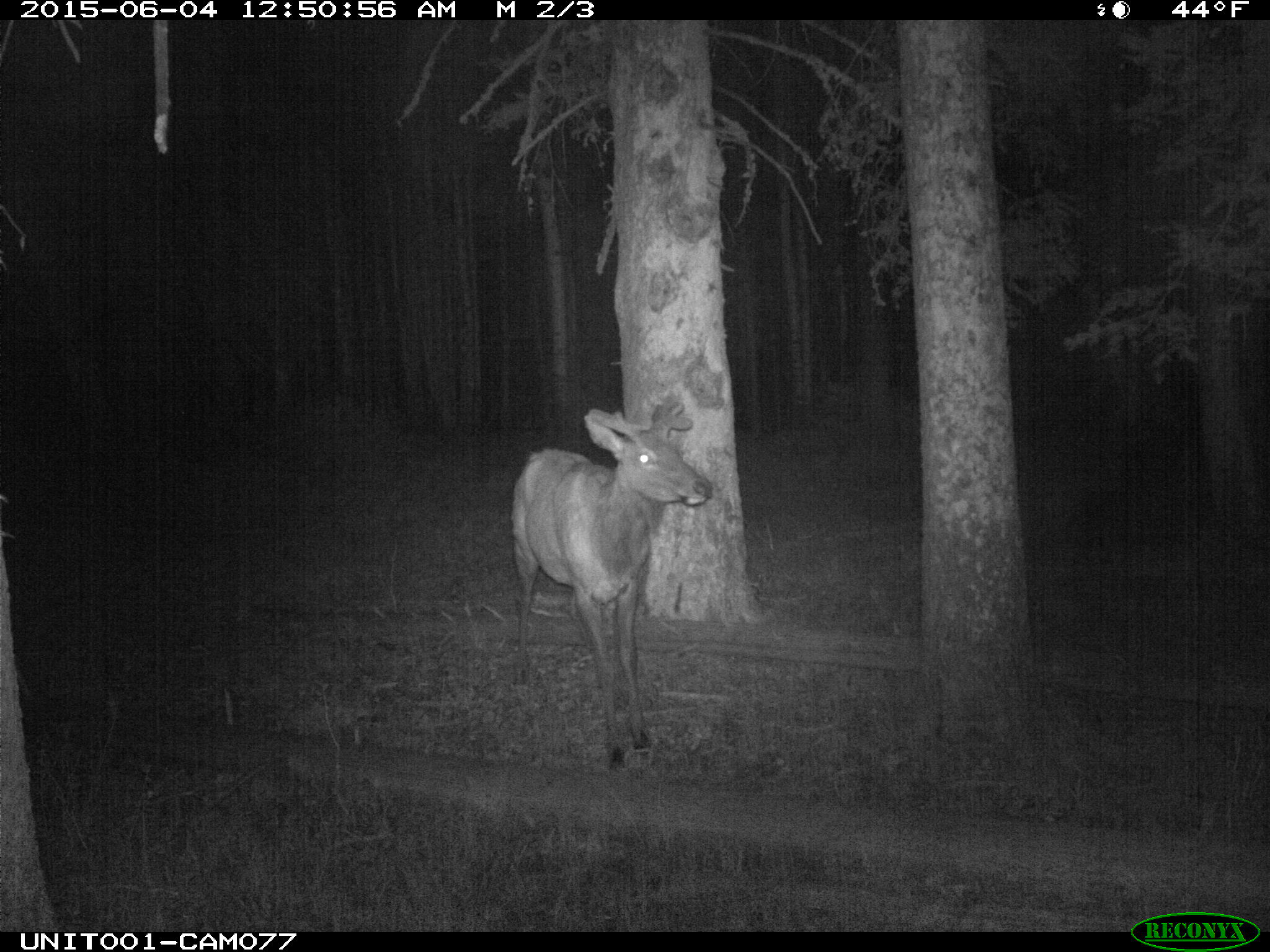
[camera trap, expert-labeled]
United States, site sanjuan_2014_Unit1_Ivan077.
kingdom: Animalia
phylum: Chordata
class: Mammalia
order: Artiodactyla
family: Cervidae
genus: Cervus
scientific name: Cervus elaphus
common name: red deer